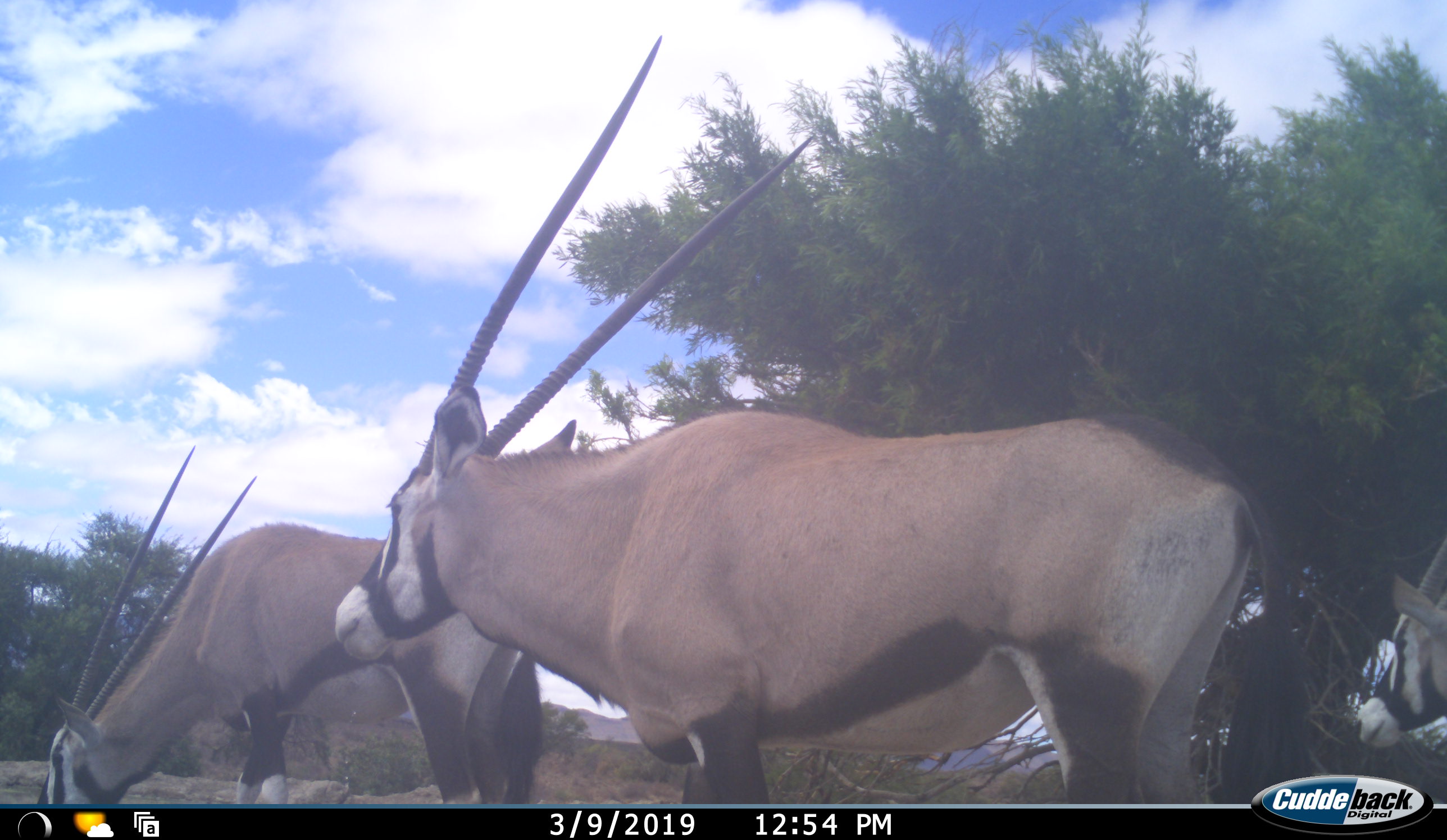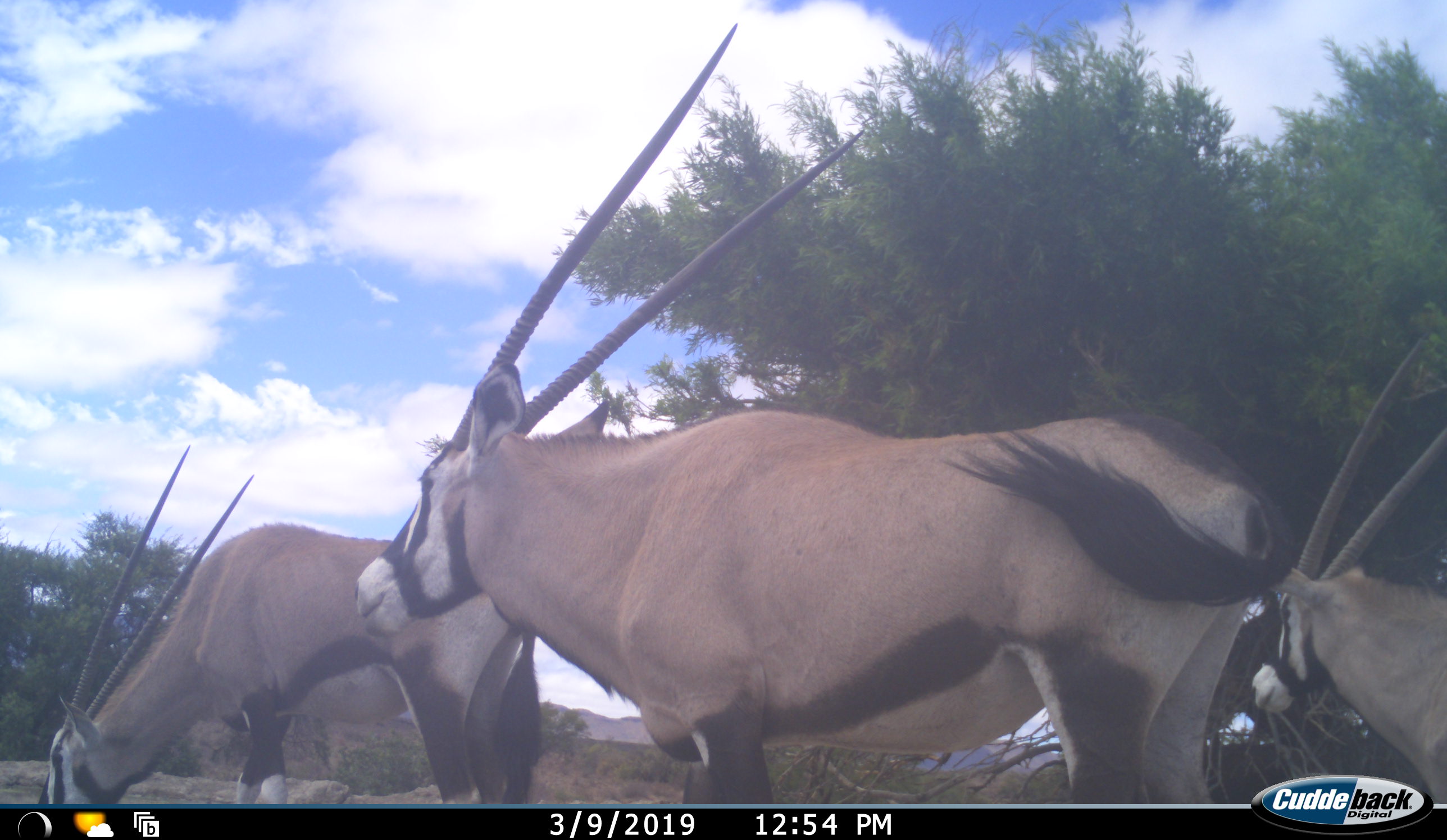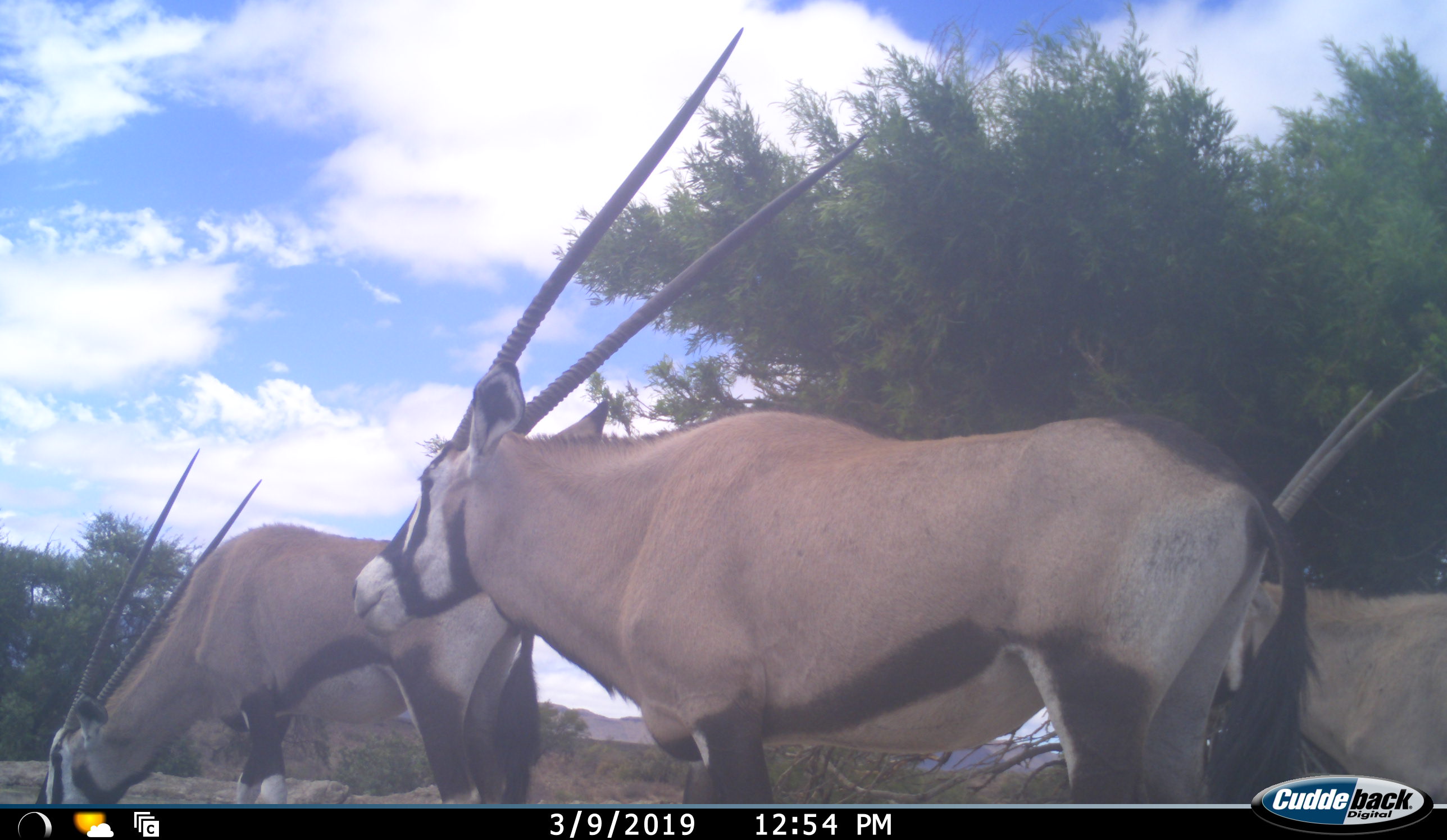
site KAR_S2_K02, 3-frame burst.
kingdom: Animalia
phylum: Chordata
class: Mammalia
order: Artiodactyla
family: Bovidae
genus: Oryx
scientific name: Oryx gazella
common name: gemsbok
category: oryx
Oryx (gemsbok) (Oryx gazella), count 3. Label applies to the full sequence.